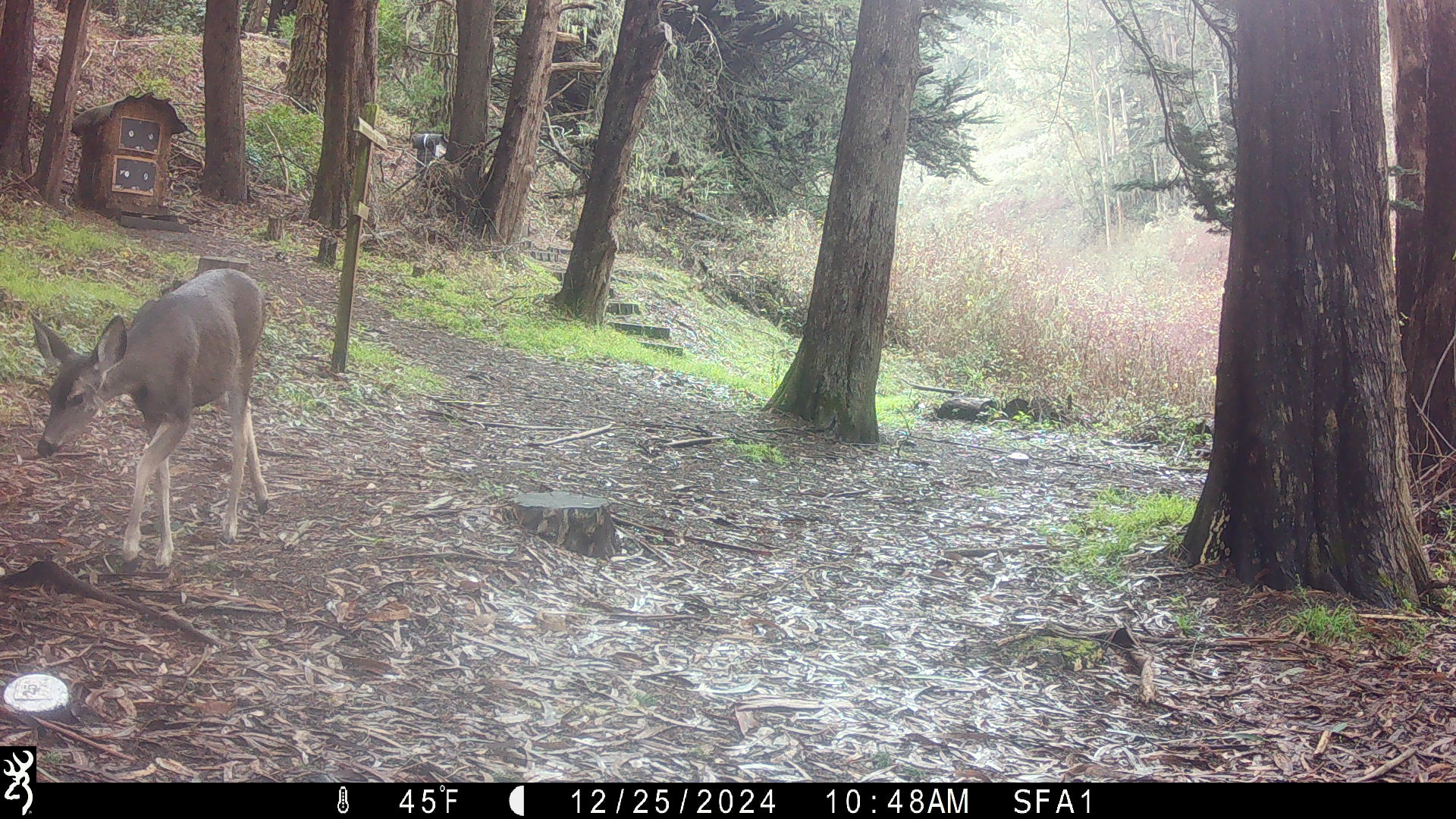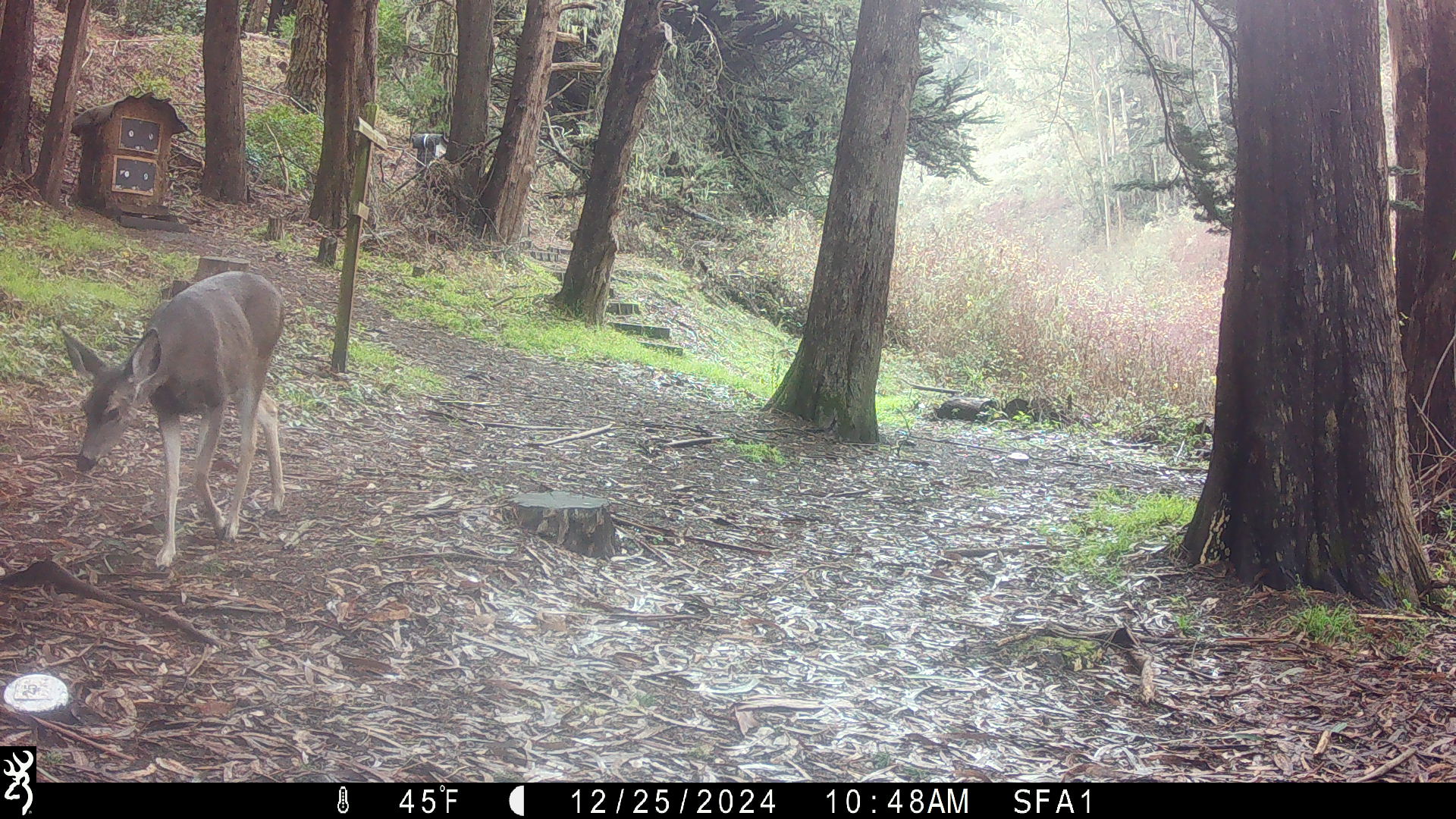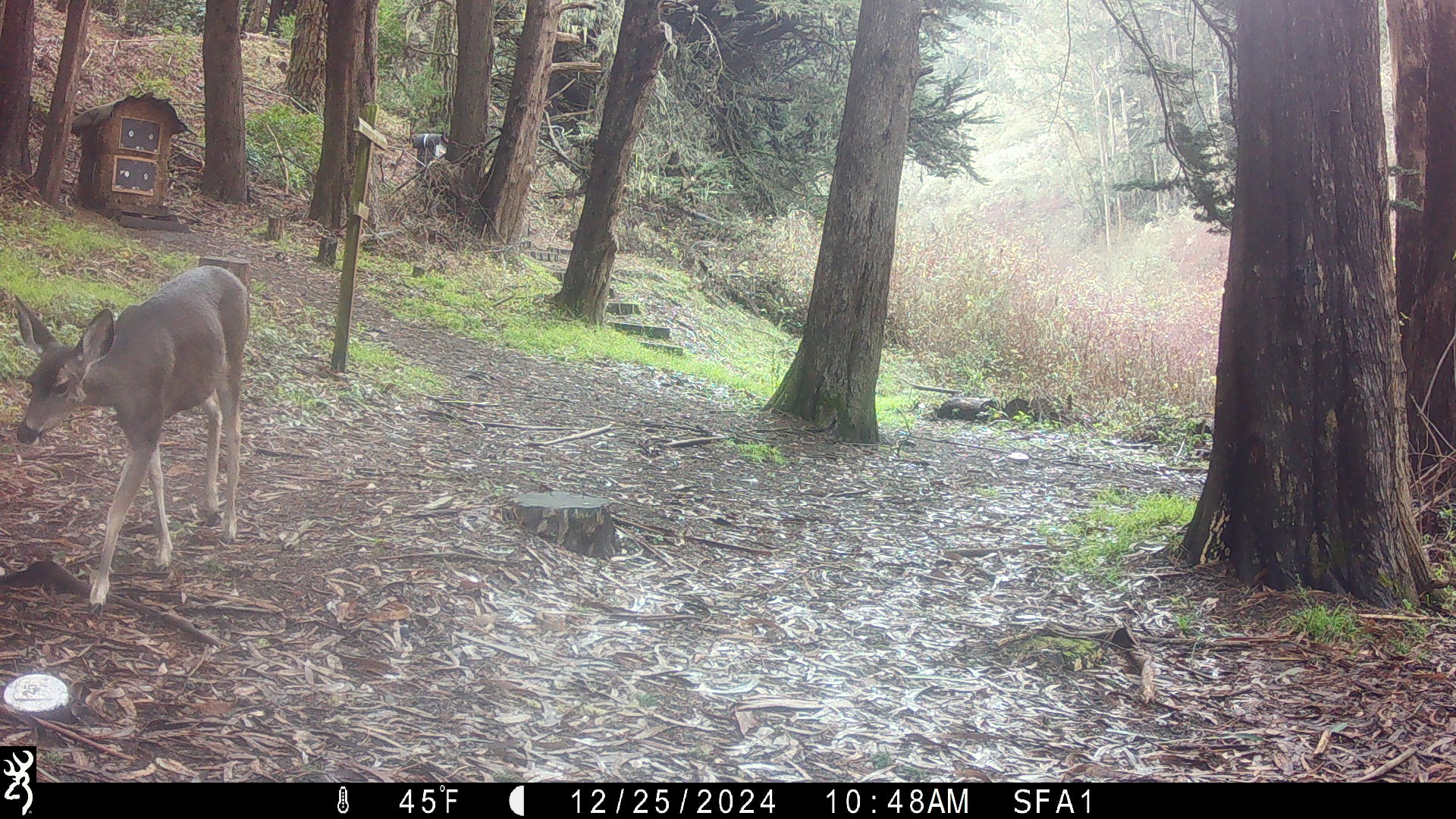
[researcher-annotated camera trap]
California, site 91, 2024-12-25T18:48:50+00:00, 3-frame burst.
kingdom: Animalia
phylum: Chordata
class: Mammalia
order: Artiodactyla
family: Cervidae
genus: Odocoileus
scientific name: Odocoileus hemionus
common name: mule deer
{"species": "mule deer (Odocoileus hemionus)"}